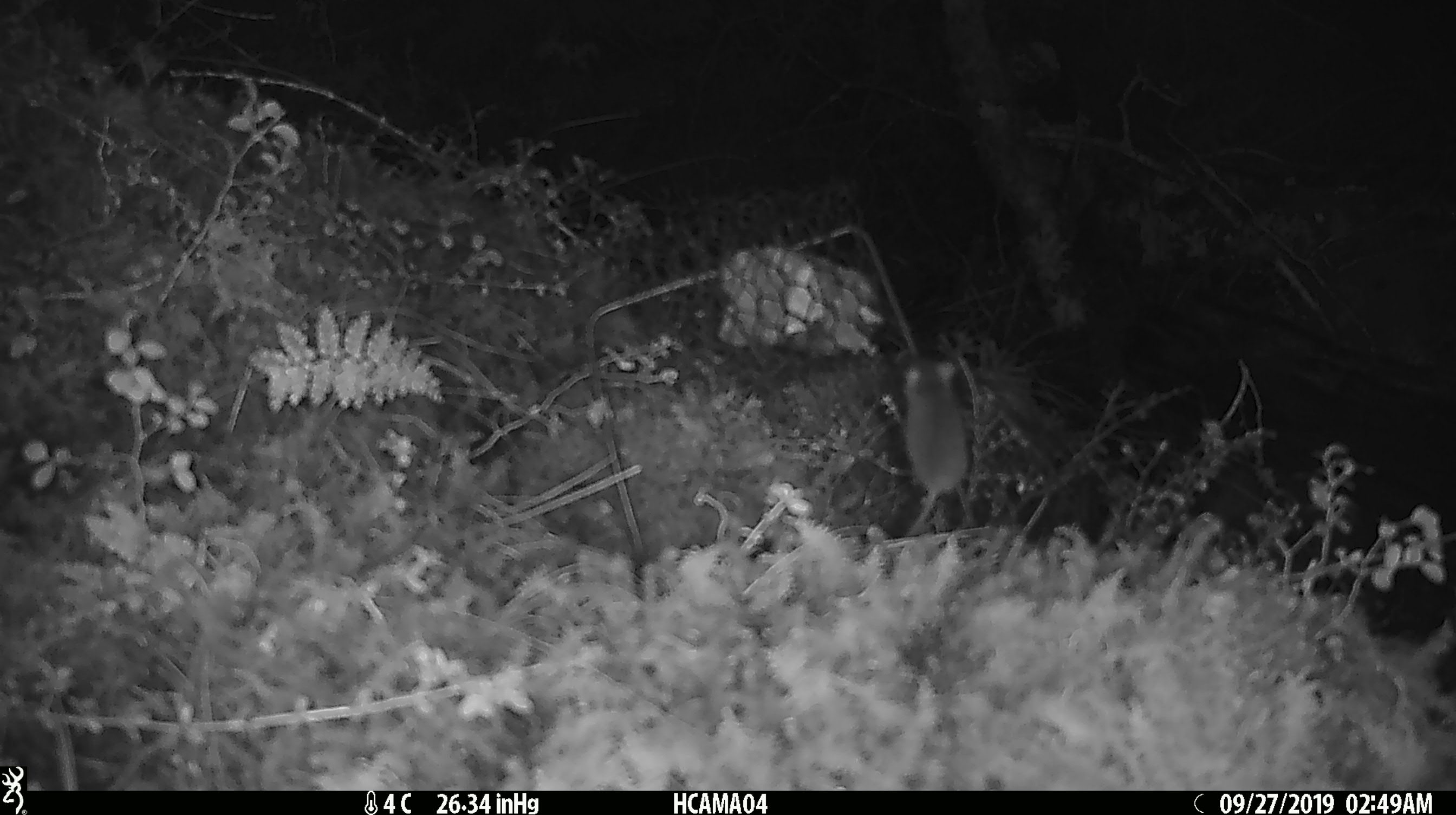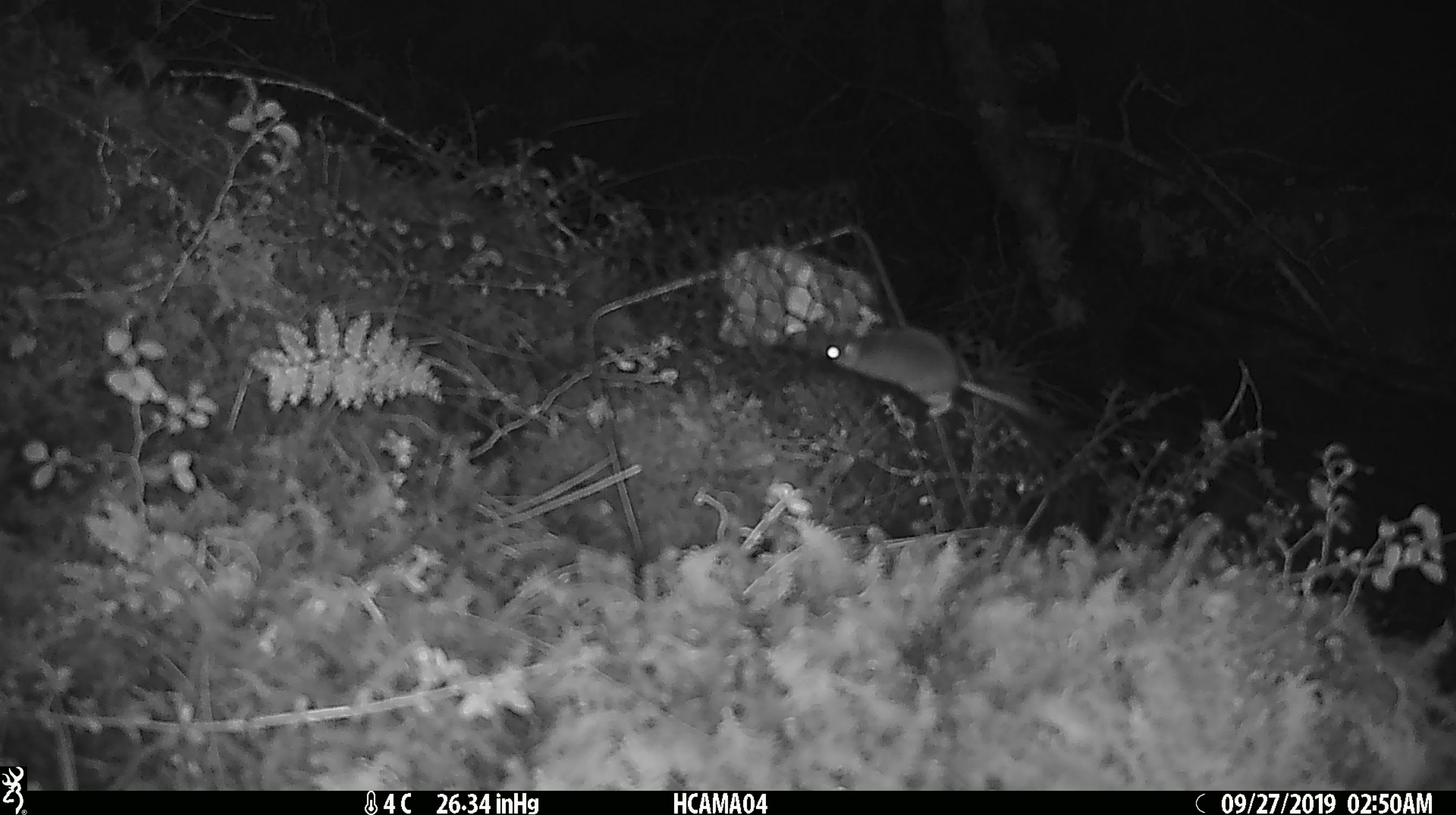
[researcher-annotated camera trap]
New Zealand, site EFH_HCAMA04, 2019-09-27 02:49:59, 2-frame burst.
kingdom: Animalia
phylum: Chordata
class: Mammalia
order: Rodentia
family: Muridae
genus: Mus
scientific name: Mus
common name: mouse